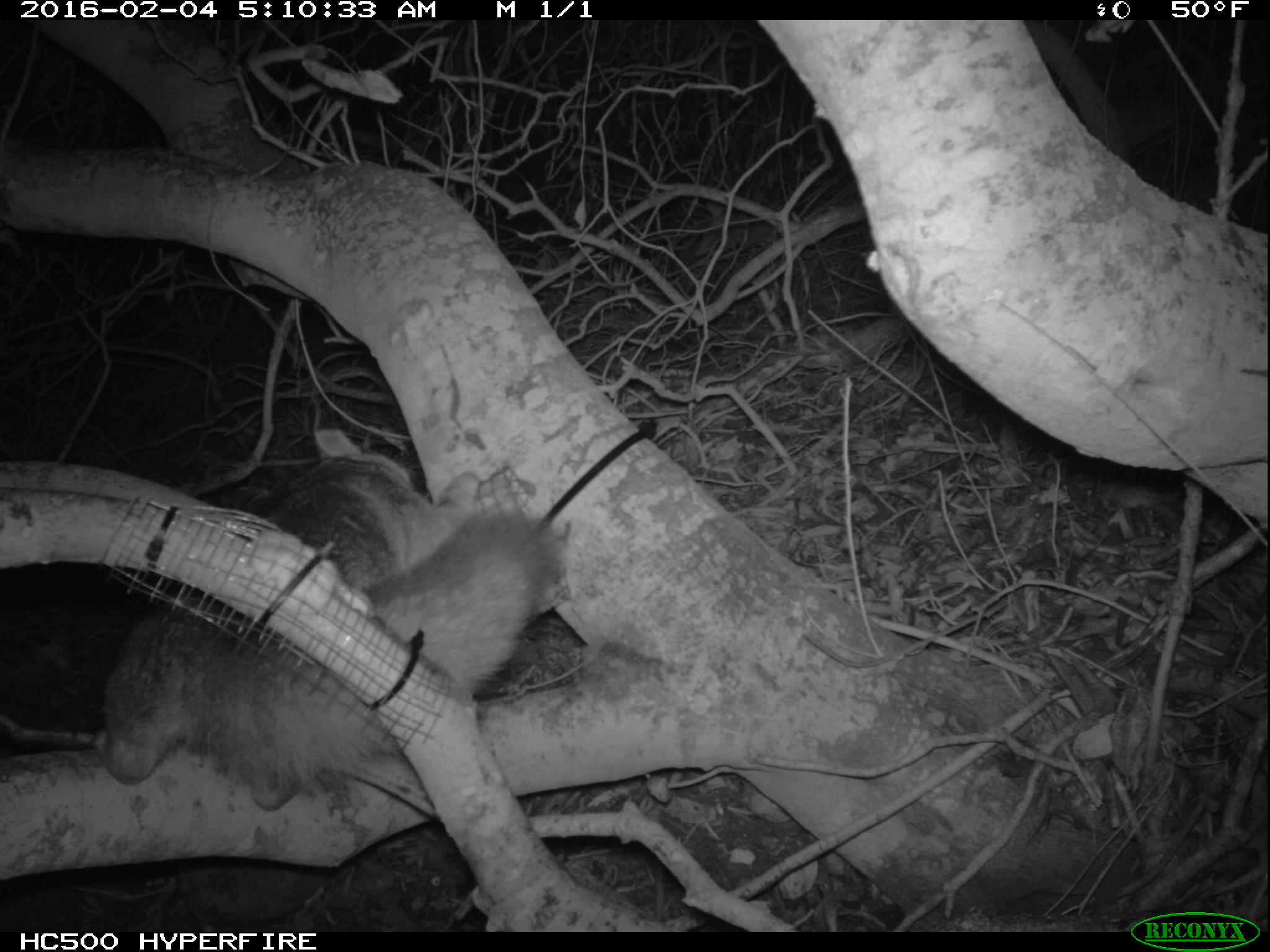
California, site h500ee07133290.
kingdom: Animalia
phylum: Chordata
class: Mammalia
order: Carnivora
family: Canidae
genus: Urocyon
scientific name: Urocyon littoralis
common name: island fox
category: fox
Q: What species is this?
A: Fox (island fox) (Urocyon littoralis).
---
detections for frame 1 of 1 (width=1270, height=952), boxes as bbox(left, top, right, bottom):
fox: bbox(93, 428, 556, 810)